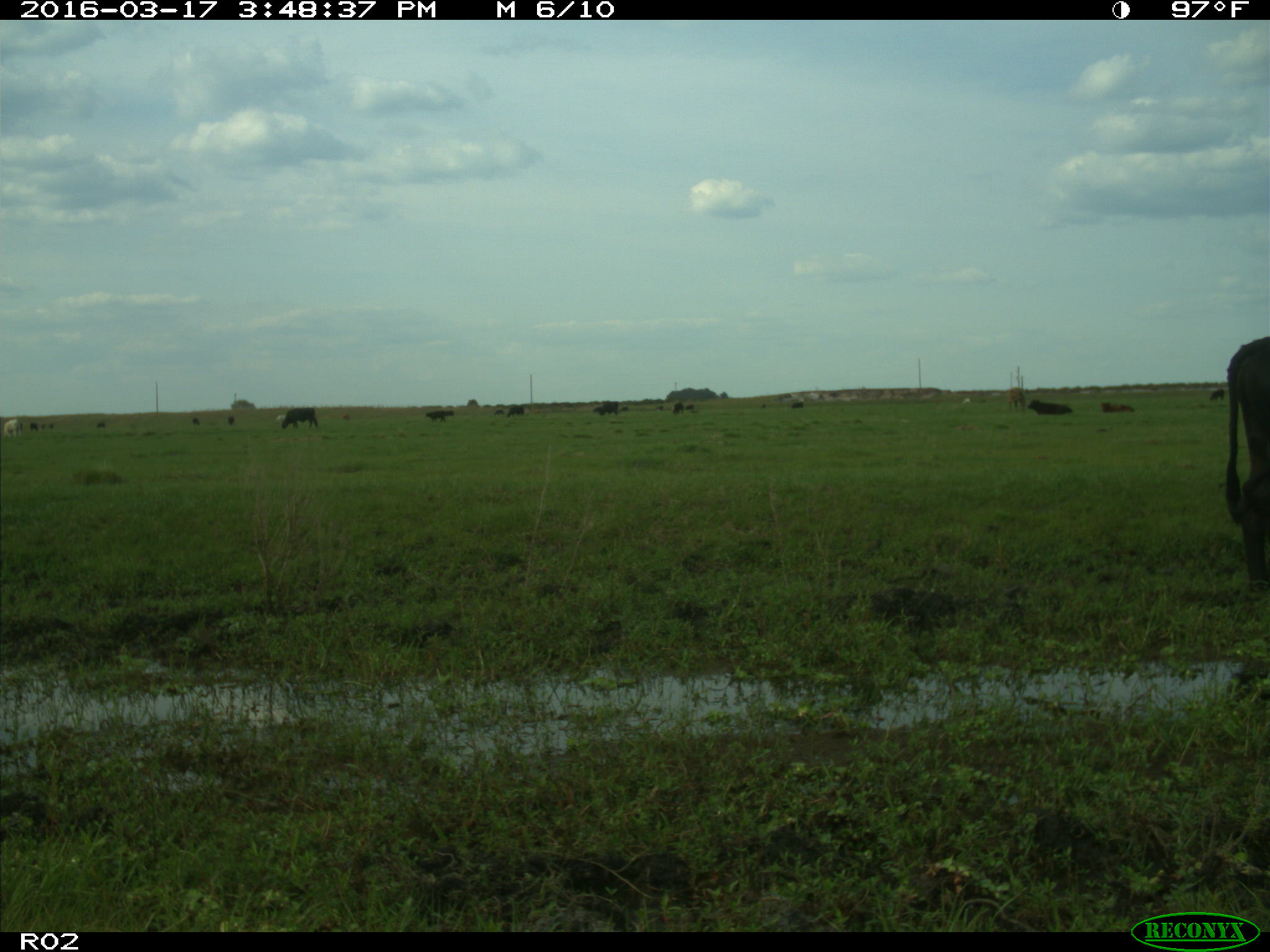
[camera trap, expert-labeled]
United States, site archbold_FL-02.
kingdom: Animalia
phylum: Chordata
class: Mammalia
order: Artiodactyla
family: Bovidae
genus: Bos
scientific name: Bos taurus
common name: domestic cow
Bos taurus (domestic cow).